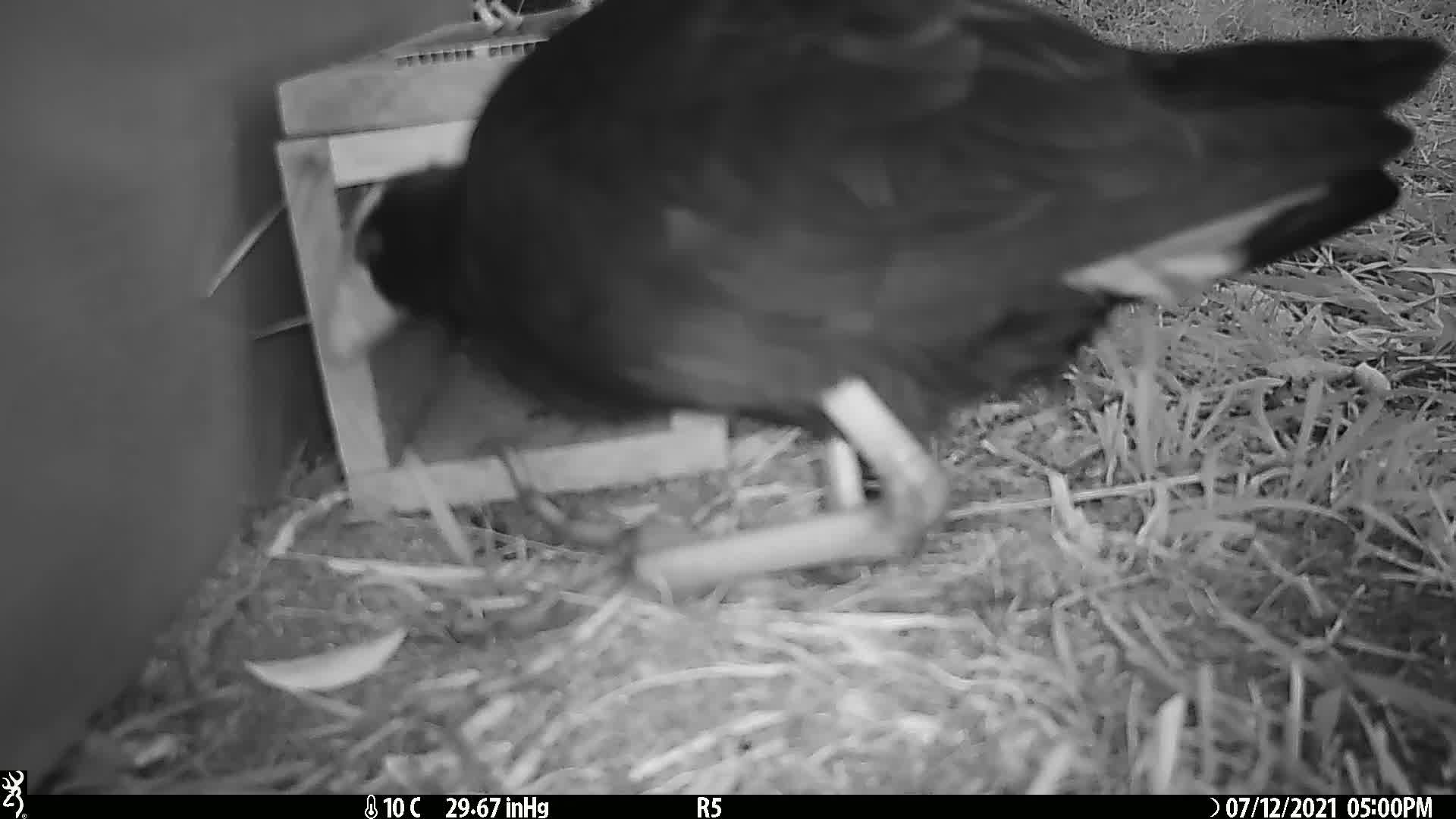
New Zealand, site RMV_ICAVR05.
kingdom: Animalia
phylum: Chordata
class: Aves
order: Gruiformes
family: Rallidae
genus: Porphyrio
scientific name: Porphyrio melanotus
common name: australasian swamphen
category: pukeko